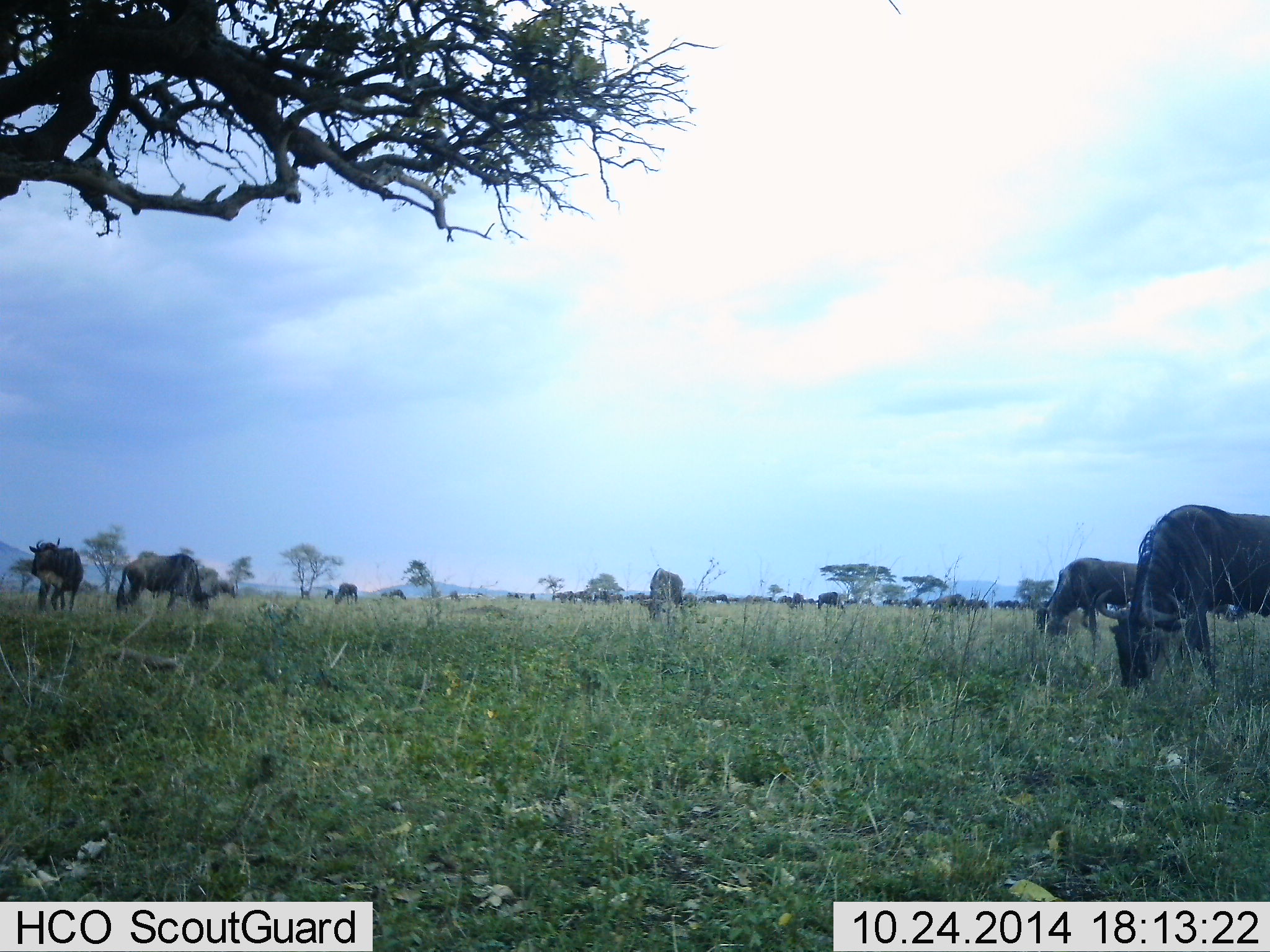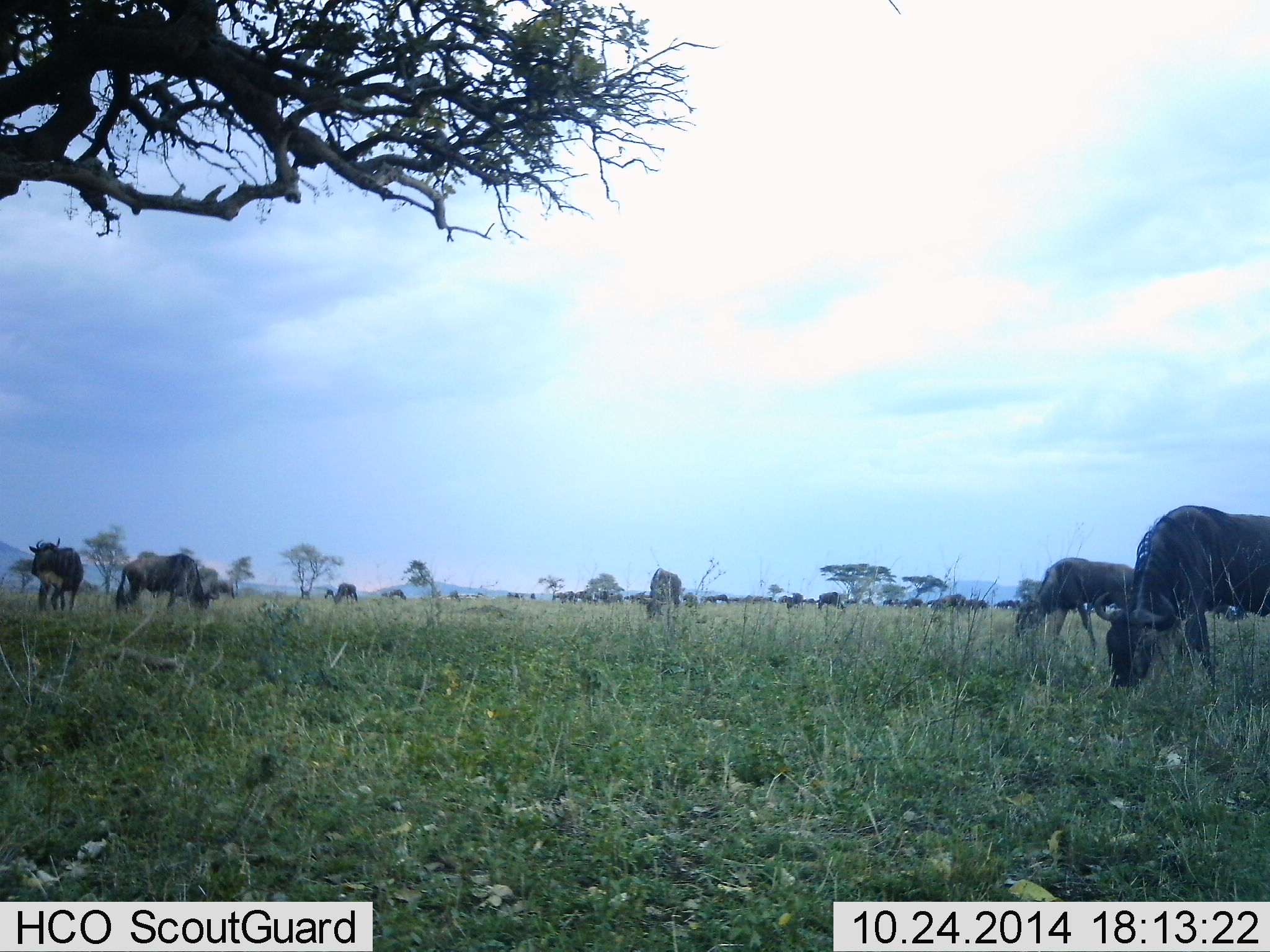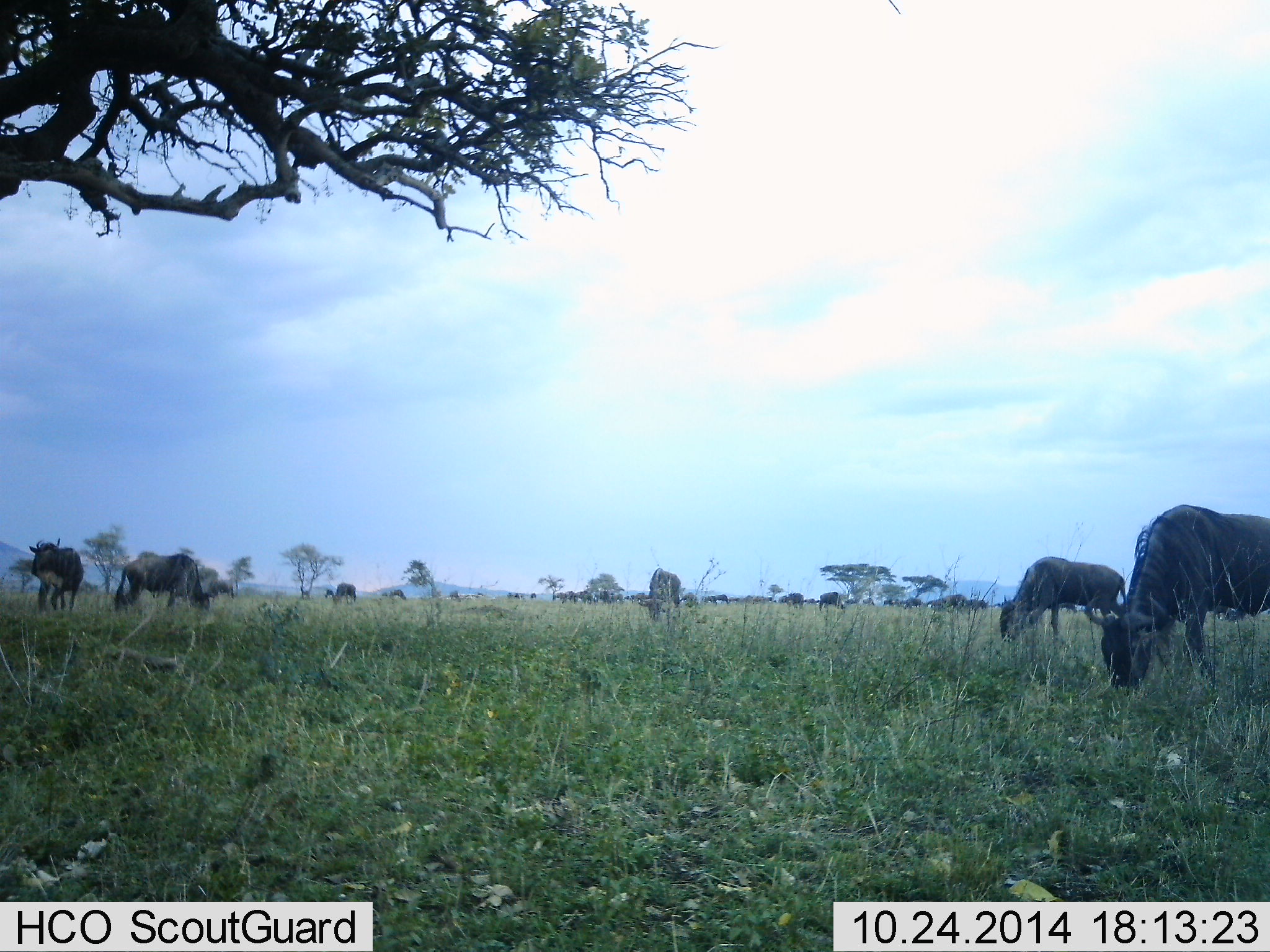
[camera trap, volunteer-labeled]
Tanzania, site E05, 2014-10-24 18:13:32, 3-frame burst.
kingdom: Animalia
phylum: Chordata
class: Mammalia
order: Artiodactyla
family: Bovidae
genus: Connochaetes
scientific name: Connochaetes taurinus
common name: blue wildebeest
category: wildebeest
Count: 11-50.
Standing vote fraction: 40%.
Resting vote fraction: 10%.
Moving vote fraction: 10%.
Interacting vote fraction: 0%.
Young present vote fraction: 0%.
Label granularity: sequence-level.